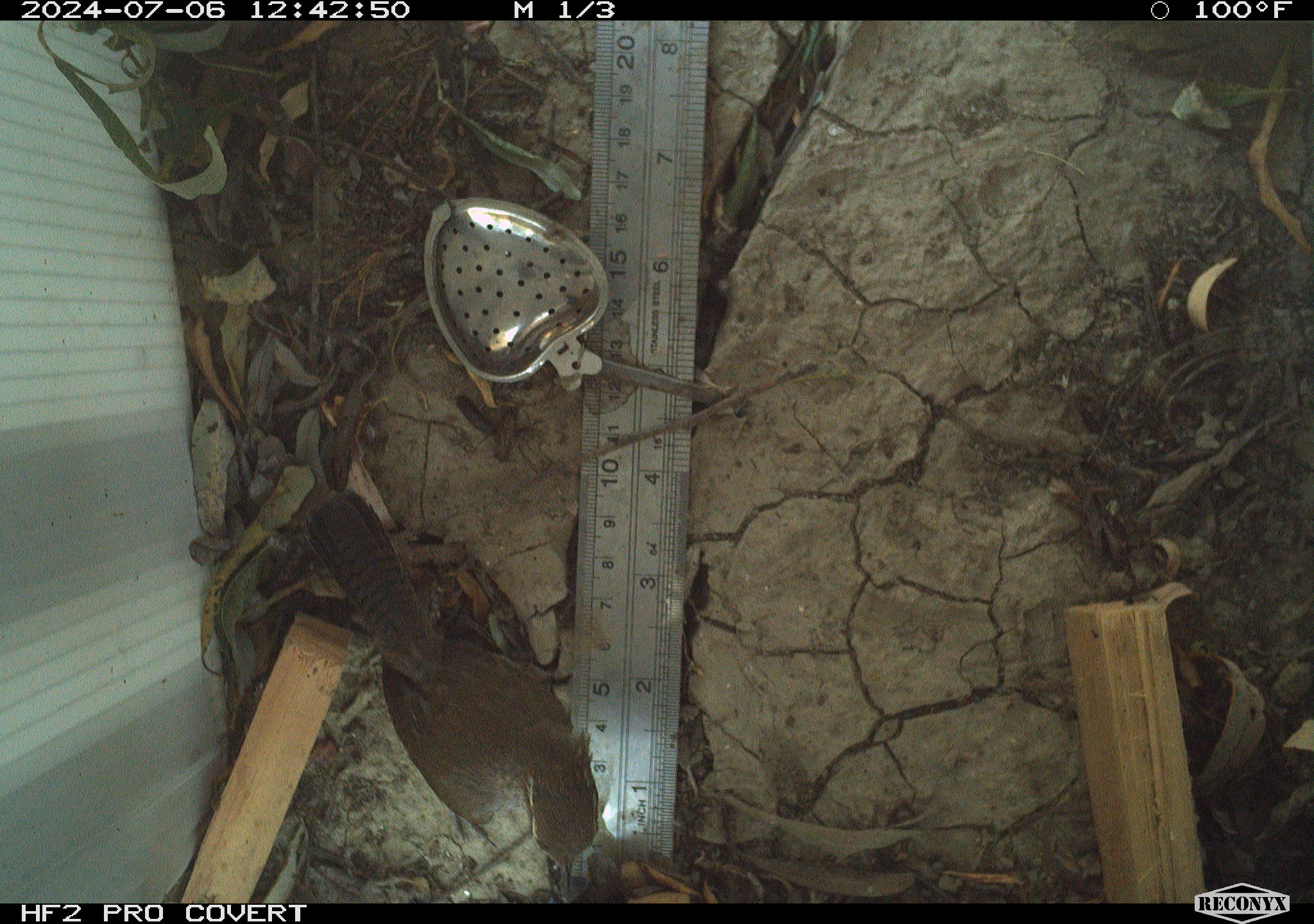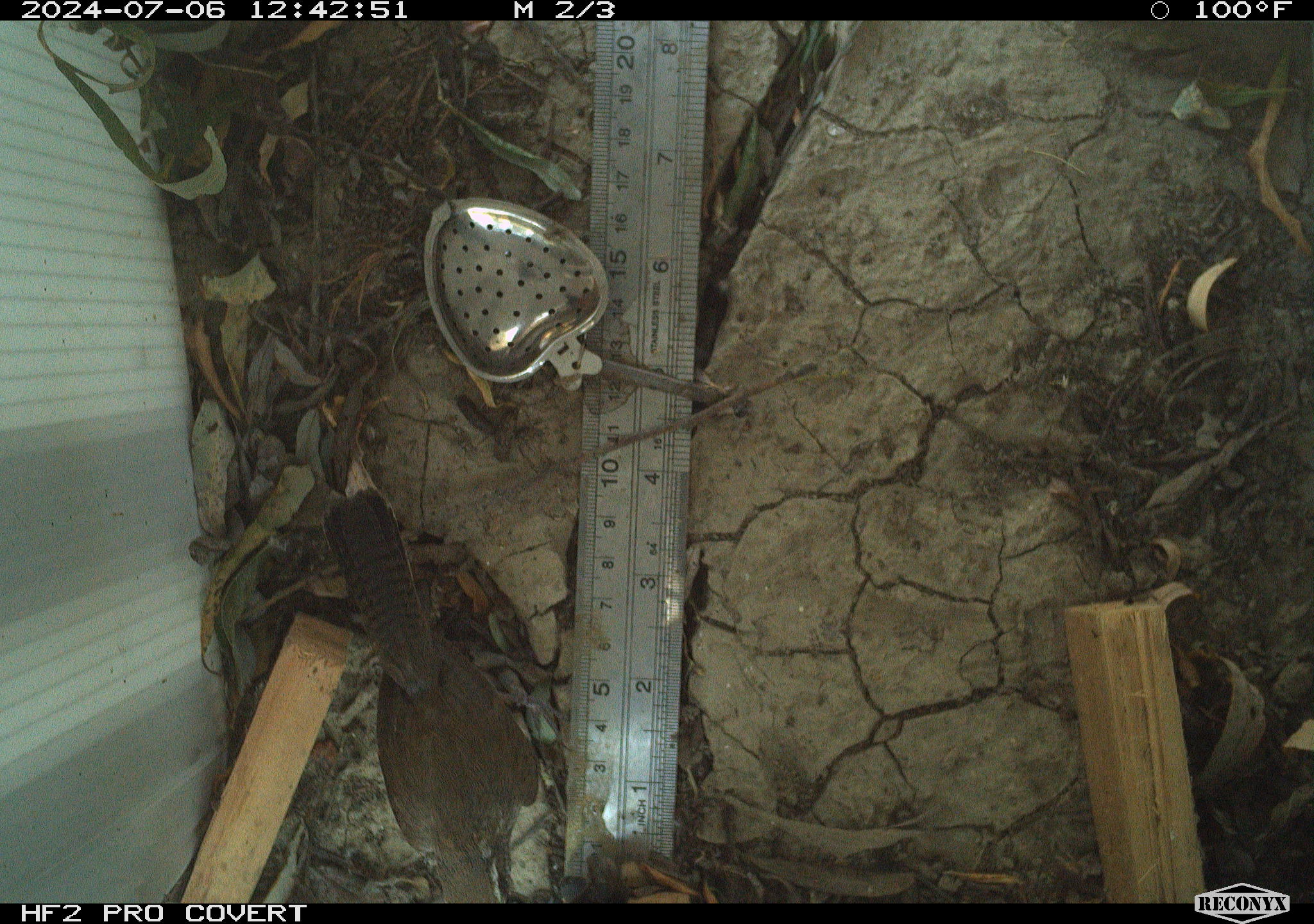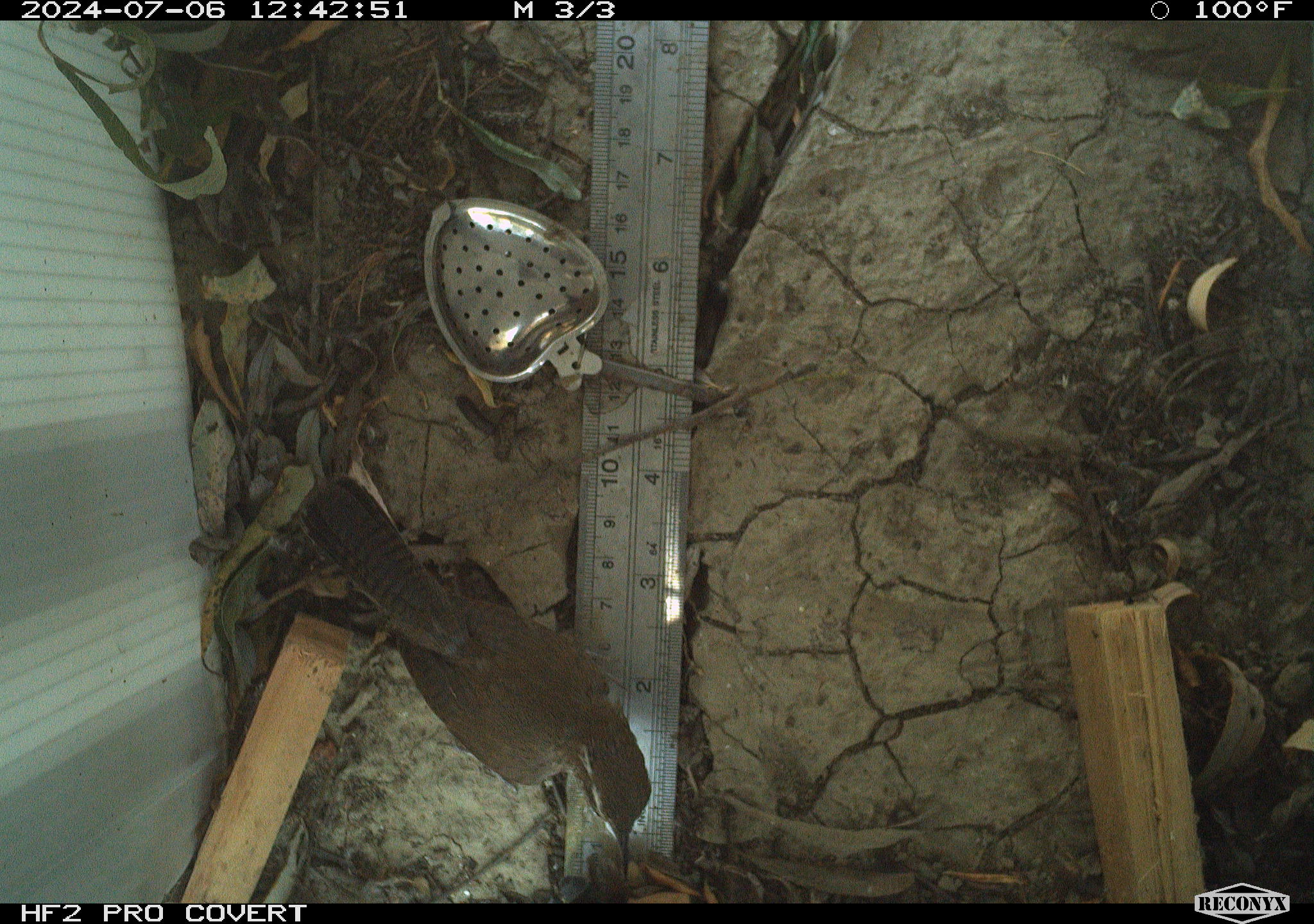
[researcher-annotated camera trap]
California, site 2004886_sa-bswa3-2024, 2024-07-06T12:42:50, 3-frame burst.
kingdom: Animalia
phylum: Chordata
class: Aves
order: Passeriformes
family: Troglodytidae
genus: Thryomanes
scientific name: Thryomanes bewickii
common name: bewick's wren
Bewick's wren (Thryomanes bewickii).